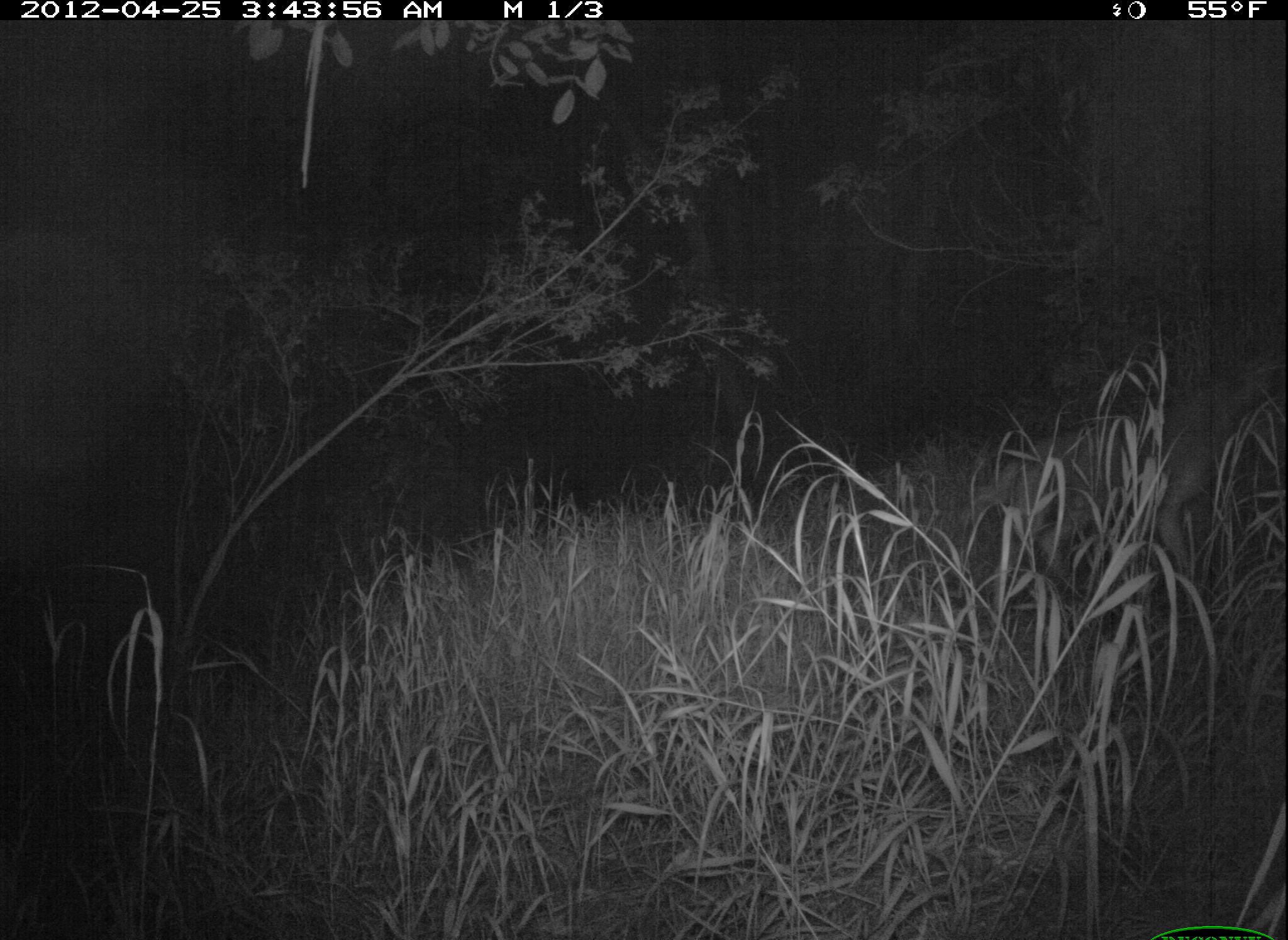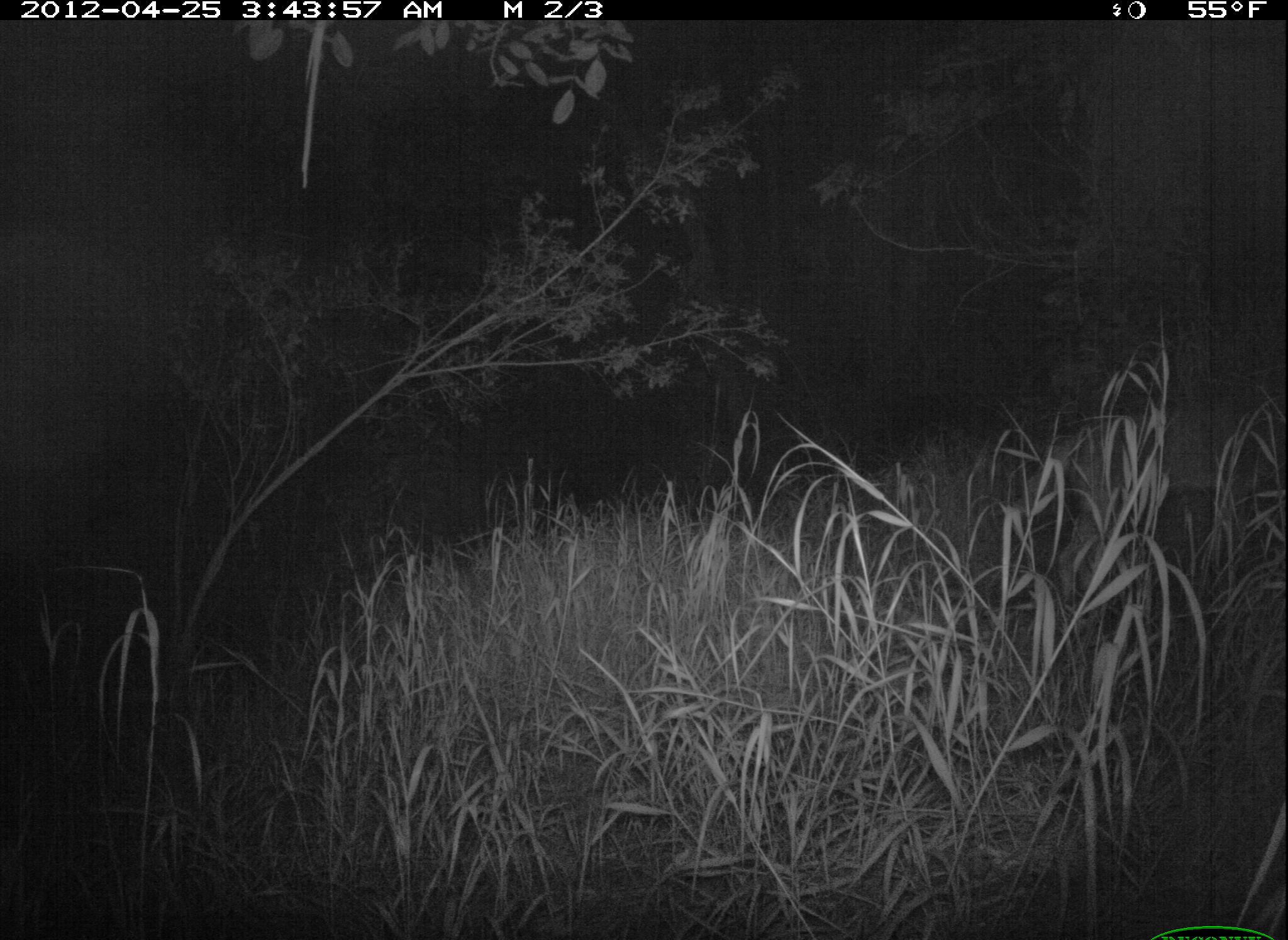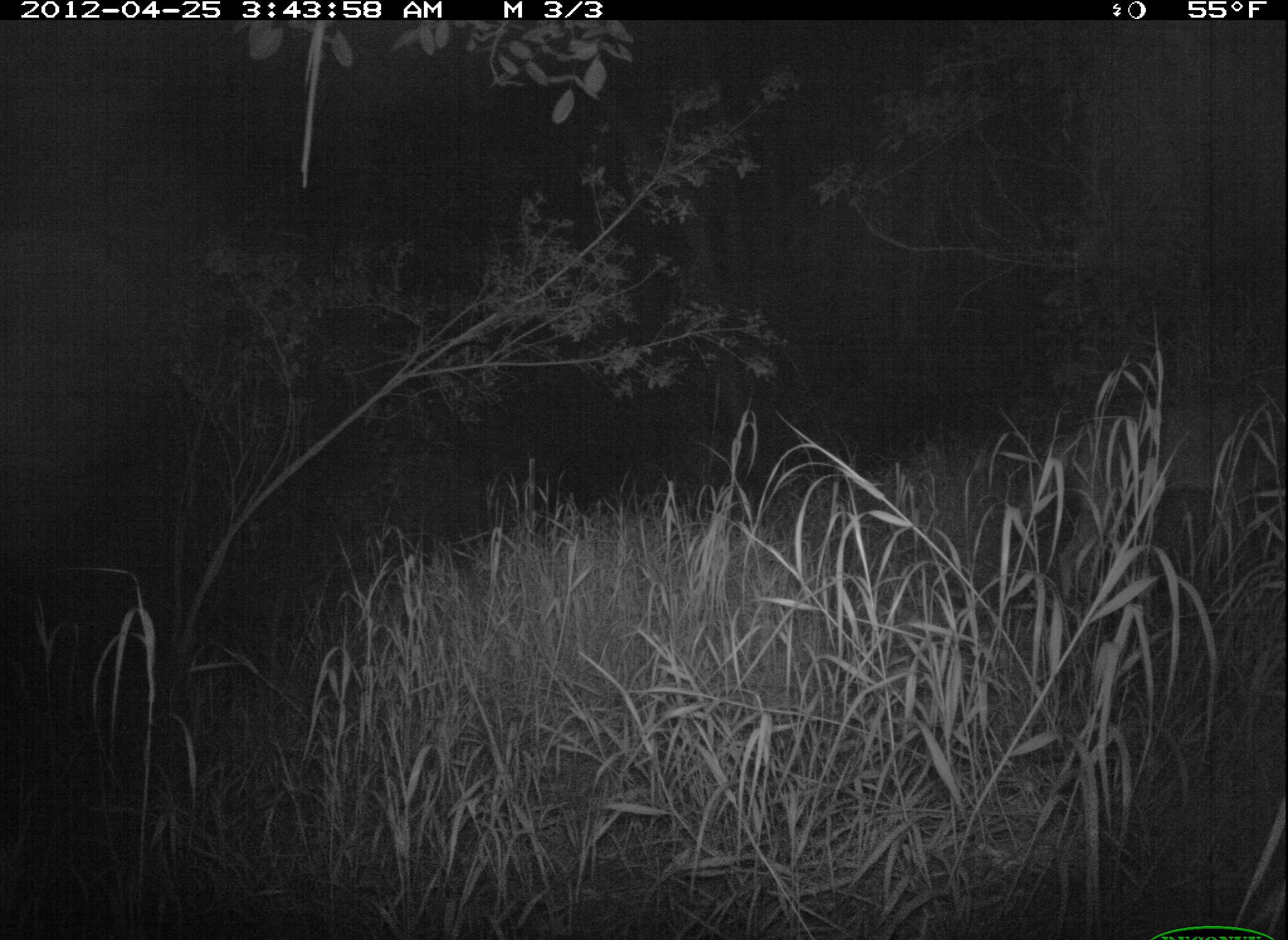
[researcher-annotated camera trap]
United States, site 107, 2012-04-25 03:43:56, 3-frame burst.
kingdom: Animalia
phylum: Chordata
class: Mammalia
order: Carnivora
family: Canidae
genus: Canis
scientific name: Canis latrans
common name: coyote